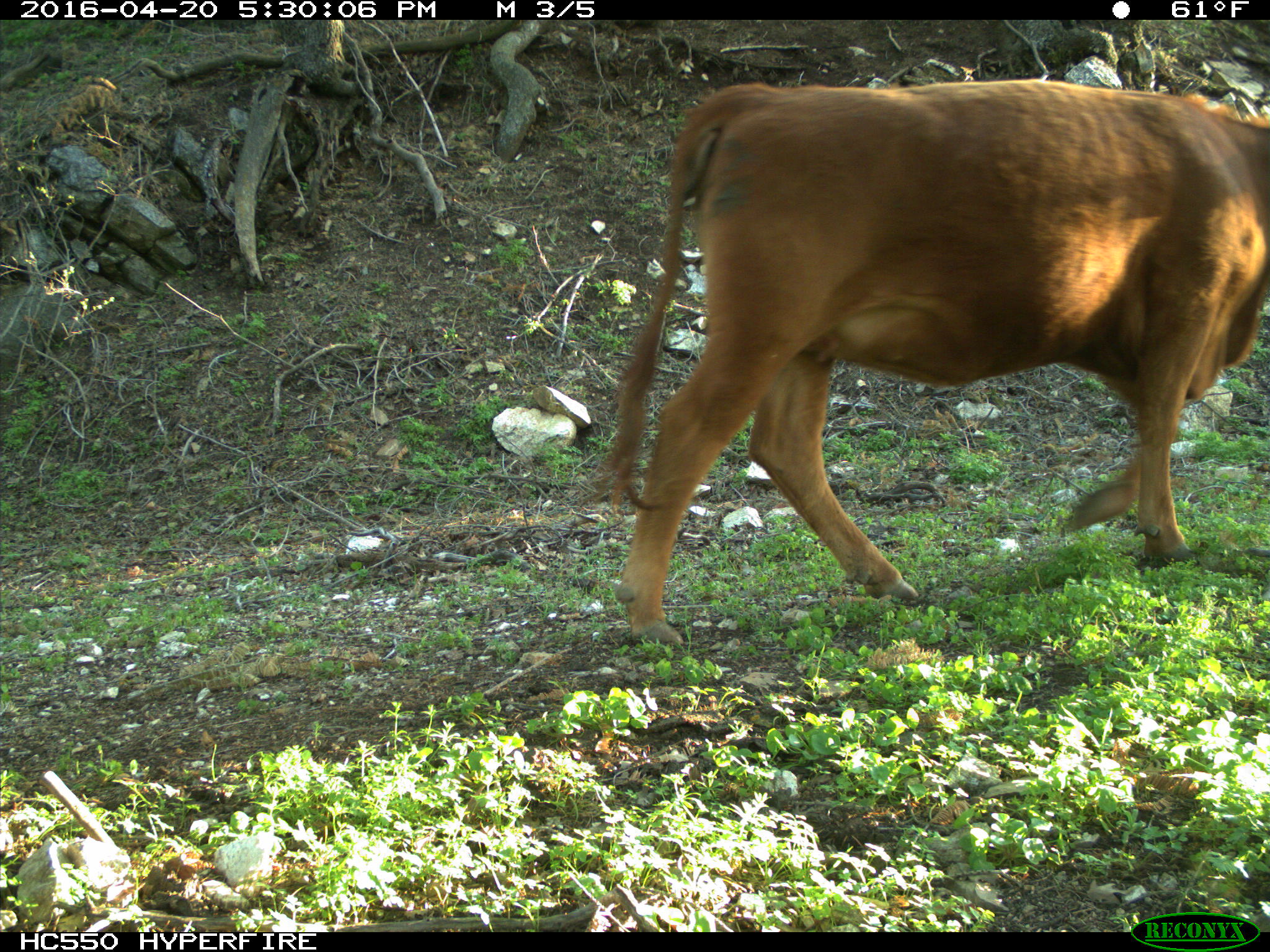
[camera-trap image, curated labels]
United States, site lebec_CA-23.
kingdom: Animalia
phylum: Chordata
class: Mammalia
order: Artiodactyla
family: Bovidae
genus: Bos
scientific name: Bos taurus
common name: domestic cow